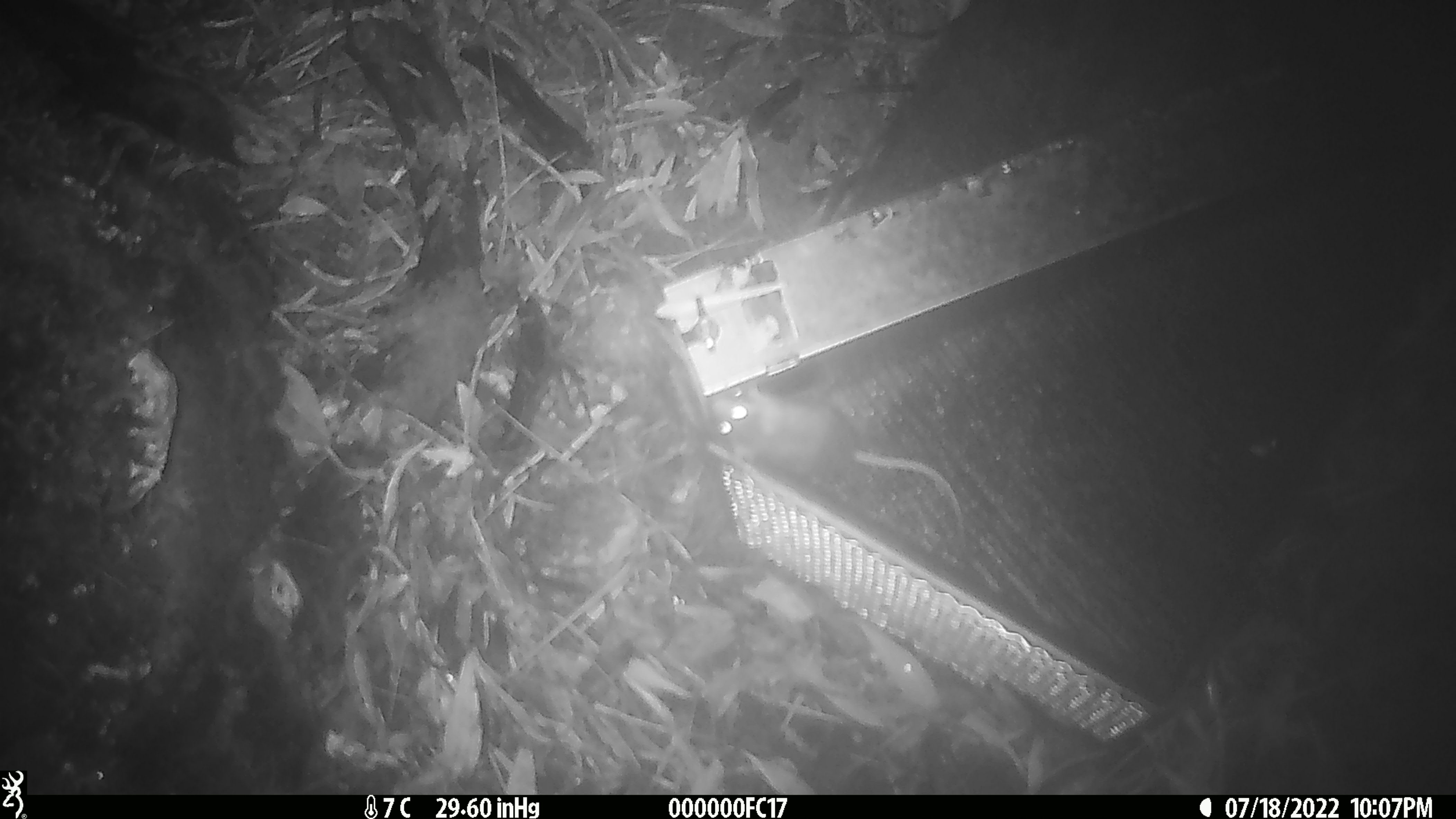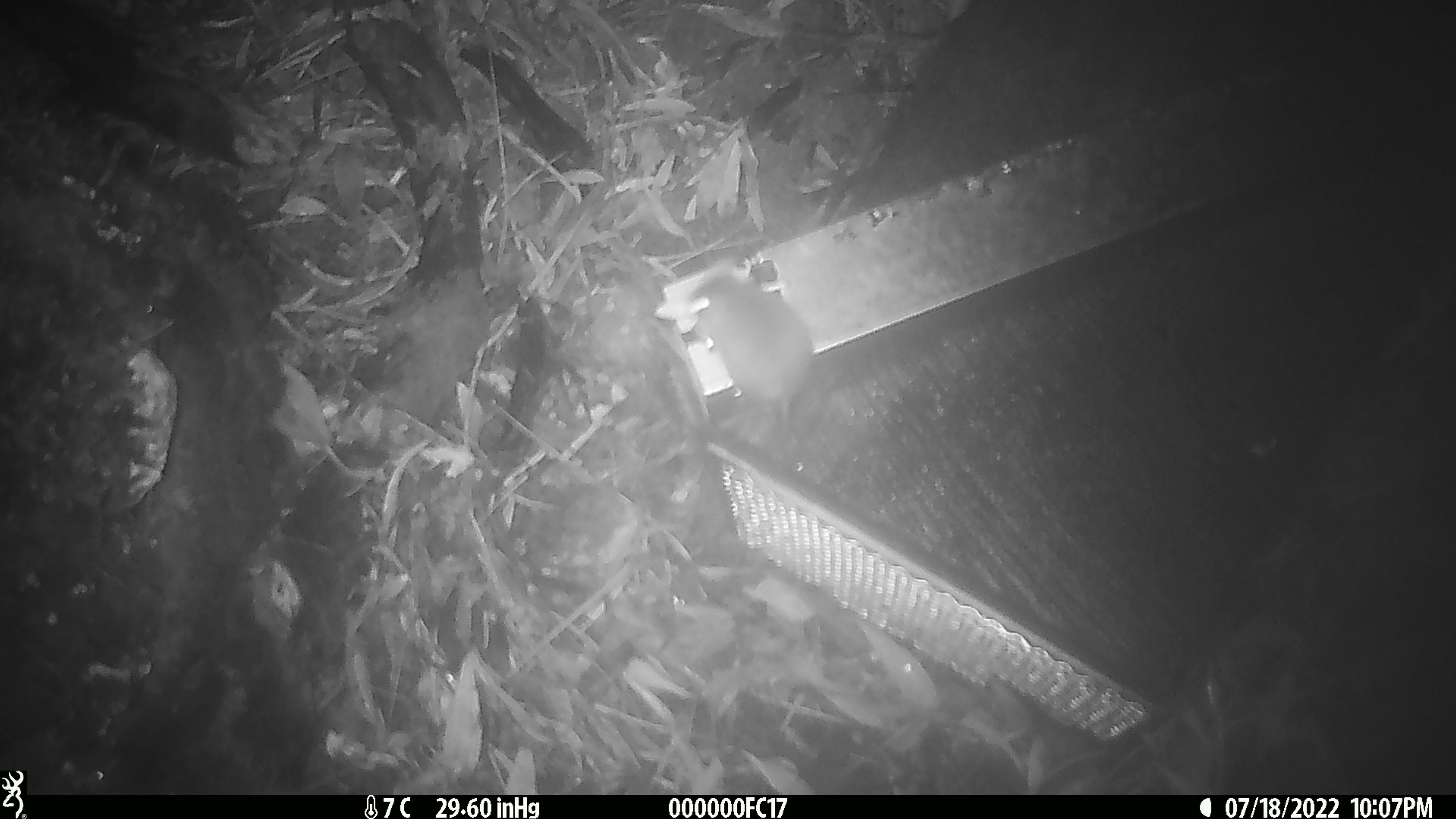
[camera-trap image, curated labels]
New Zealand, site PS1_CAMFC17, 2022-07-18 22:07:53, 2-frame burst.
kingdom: Animalia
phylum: Chordata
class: Mammalia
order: Rodentia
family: Muridae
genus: Mus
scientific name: Mus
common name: mouse